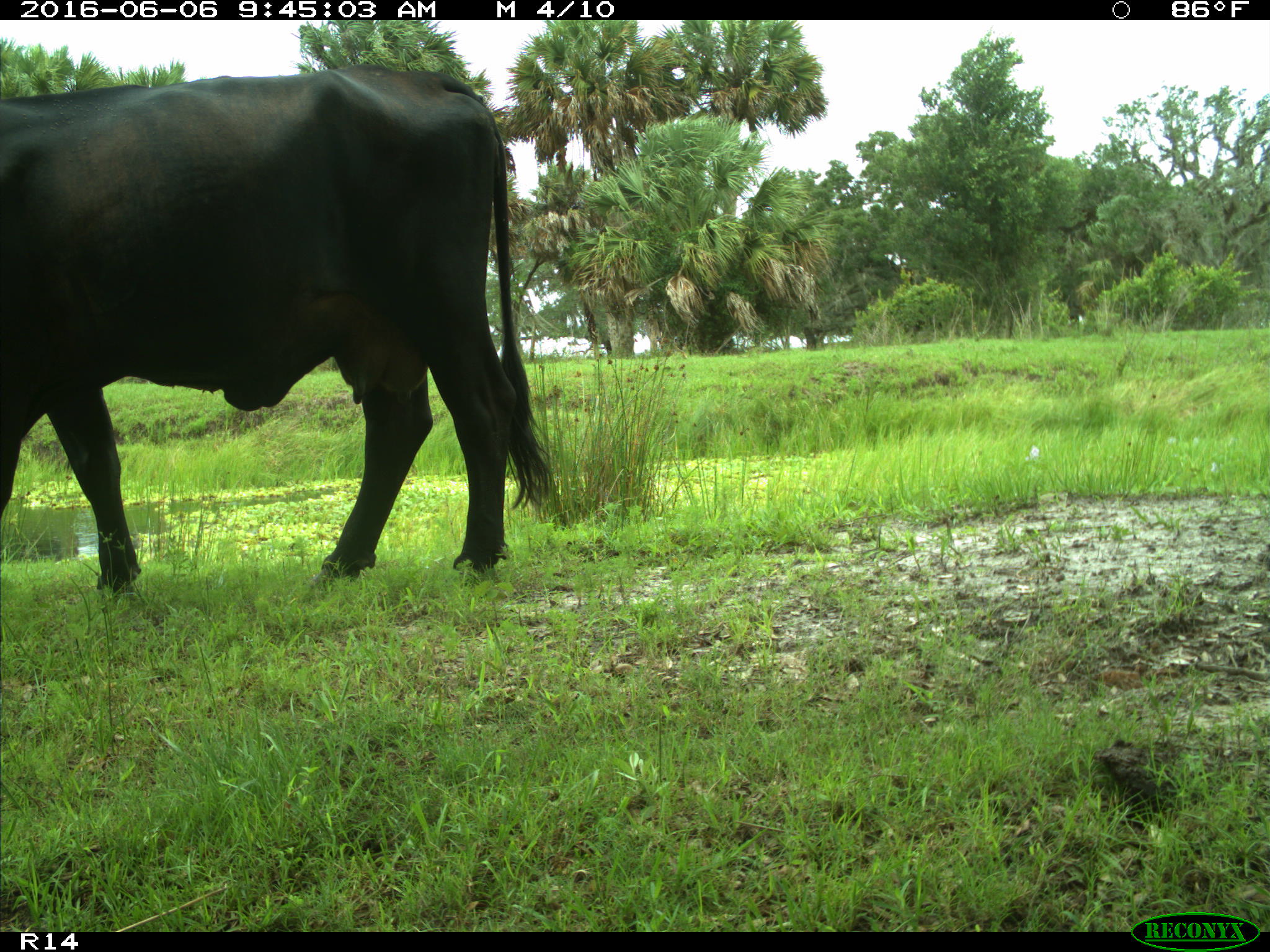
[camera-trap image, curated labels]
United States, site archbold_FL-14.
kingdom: Animalia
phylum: Chordata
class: Mammalia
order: Artiodactyla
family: Bovidae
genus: Bos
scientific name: Bos taurus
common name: domestic cow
Bos taurus (domestic cow).